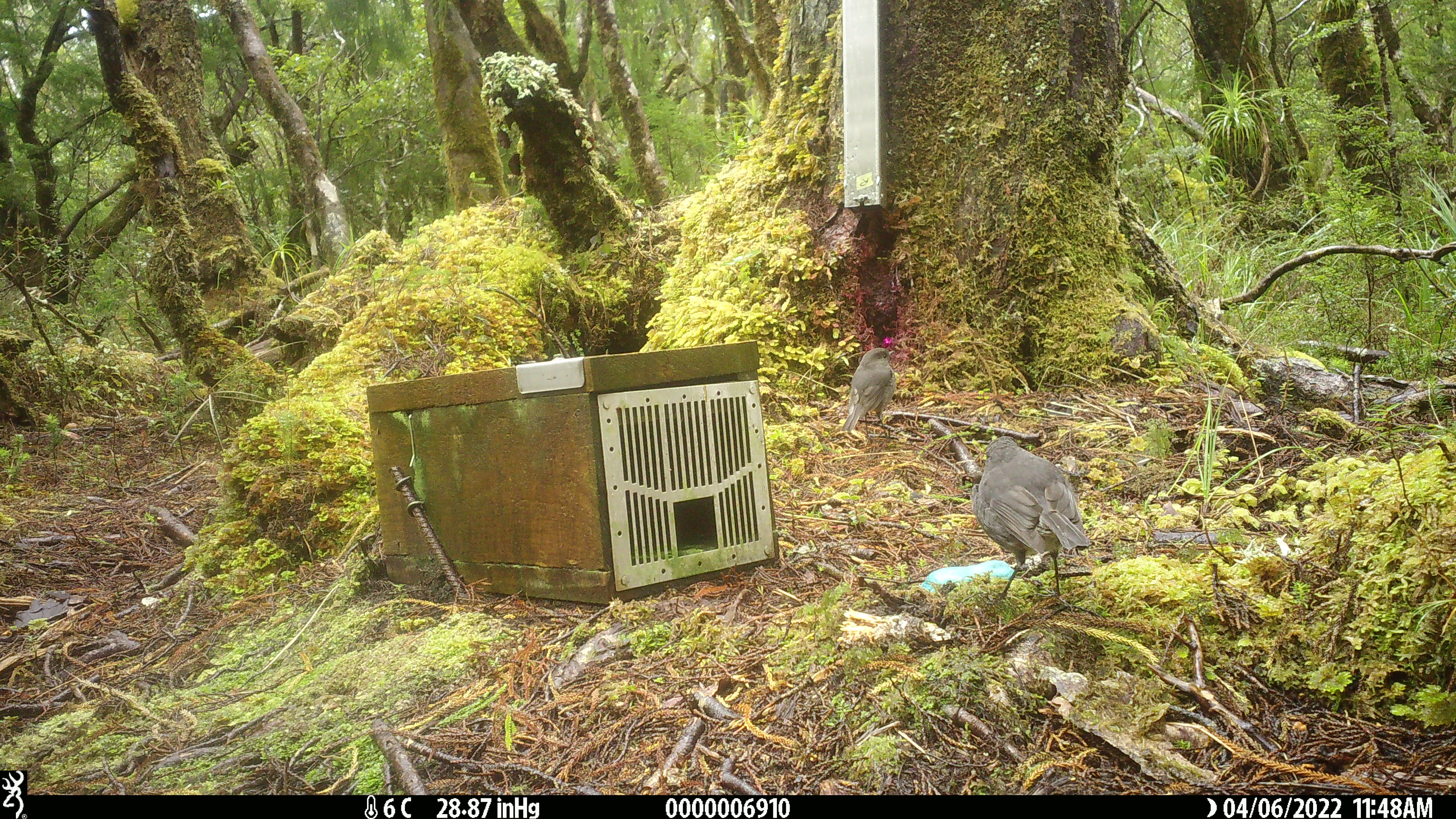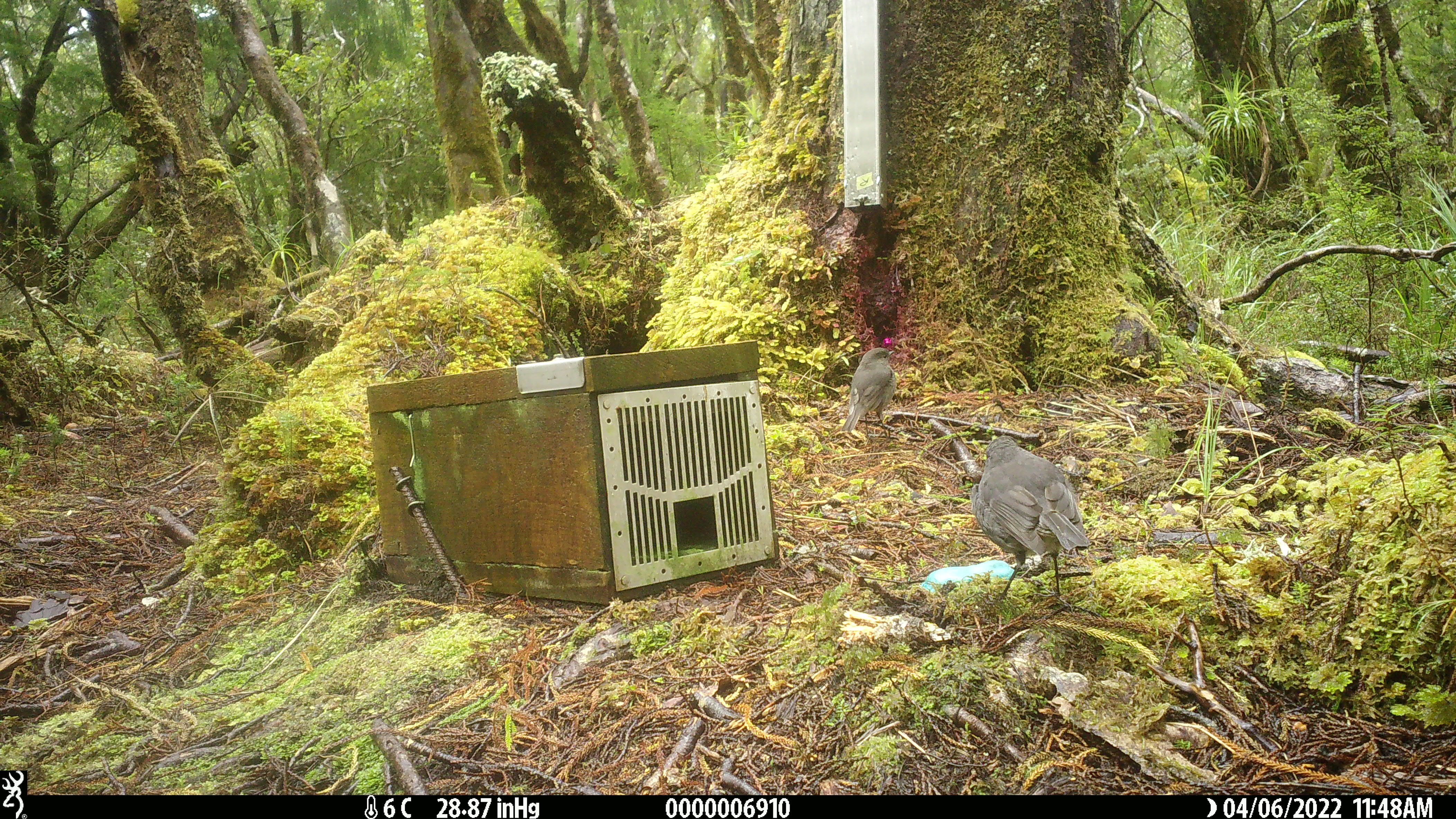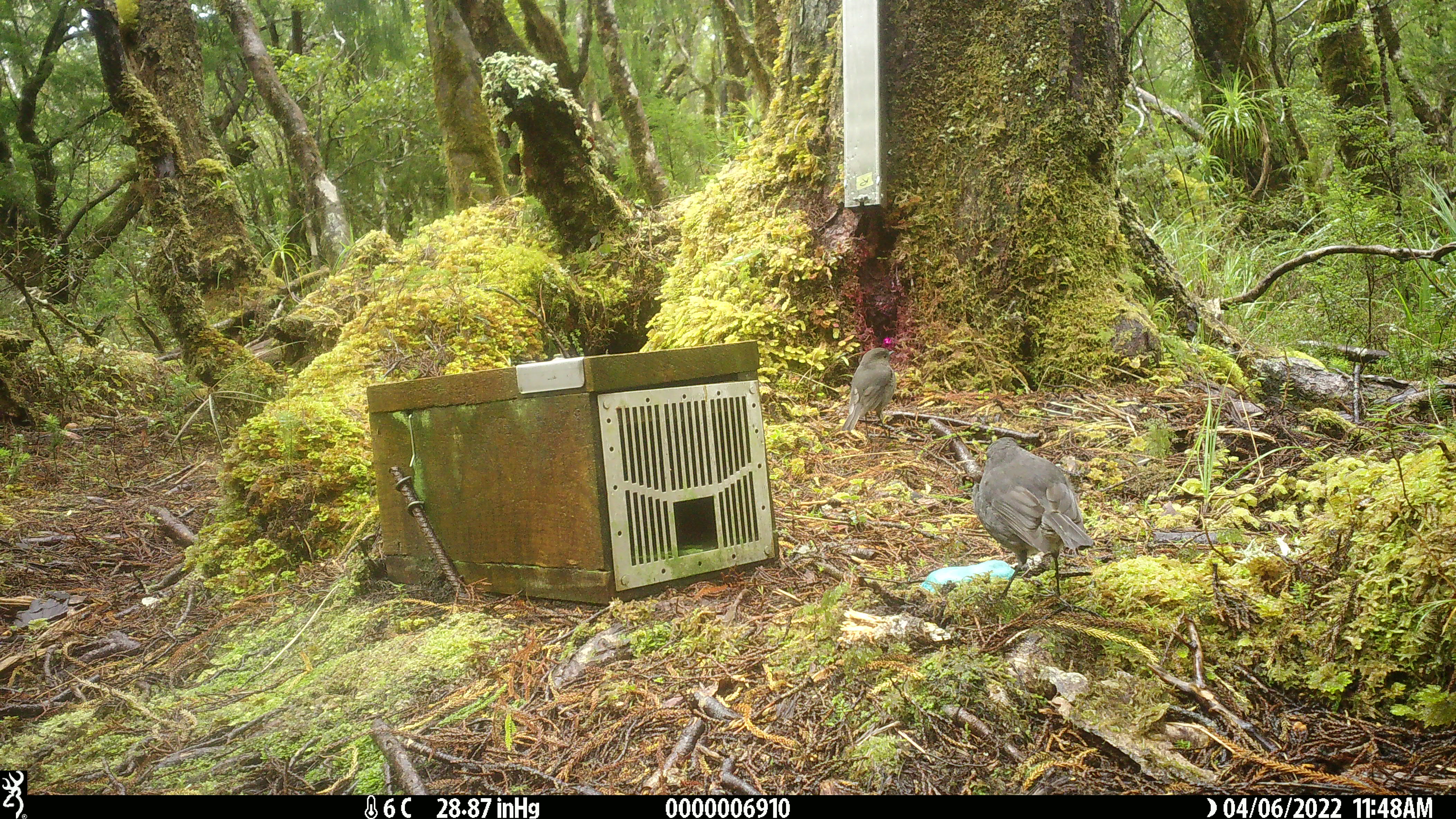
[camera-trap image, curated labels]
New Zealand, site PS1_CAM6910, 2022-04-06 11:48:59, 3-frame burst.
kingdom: Animalia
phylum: Chordata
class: Aves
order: Passeriformes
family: Petroicidae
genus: Petroica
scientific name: Petroica australis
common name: new zealand robin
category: robin